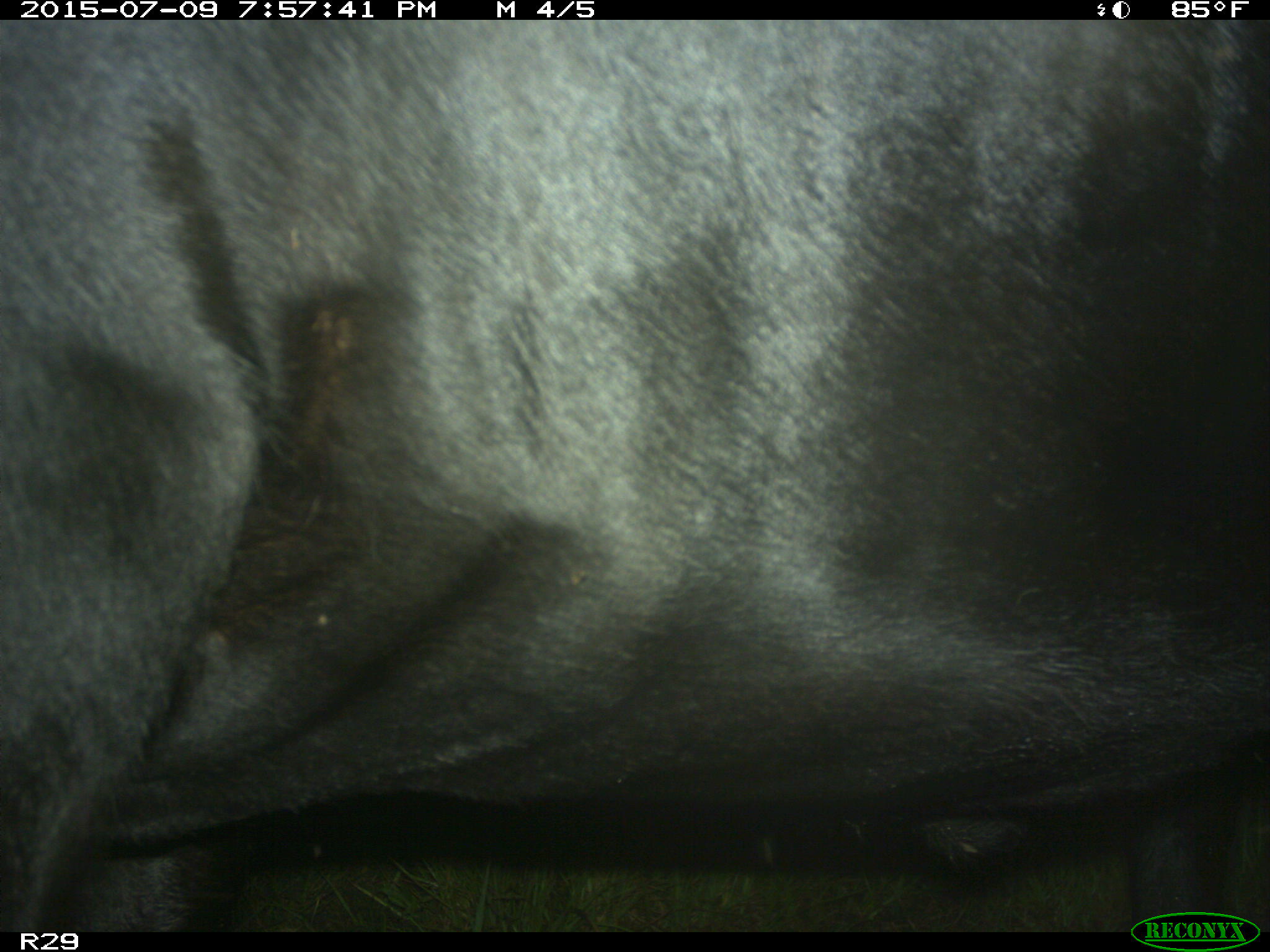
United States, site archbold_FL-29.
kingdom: Animalia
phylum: Chordata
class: Mammalia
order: Artiodactyla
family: Bovidae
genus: Bos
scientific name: Bos taurus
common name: domestic cow